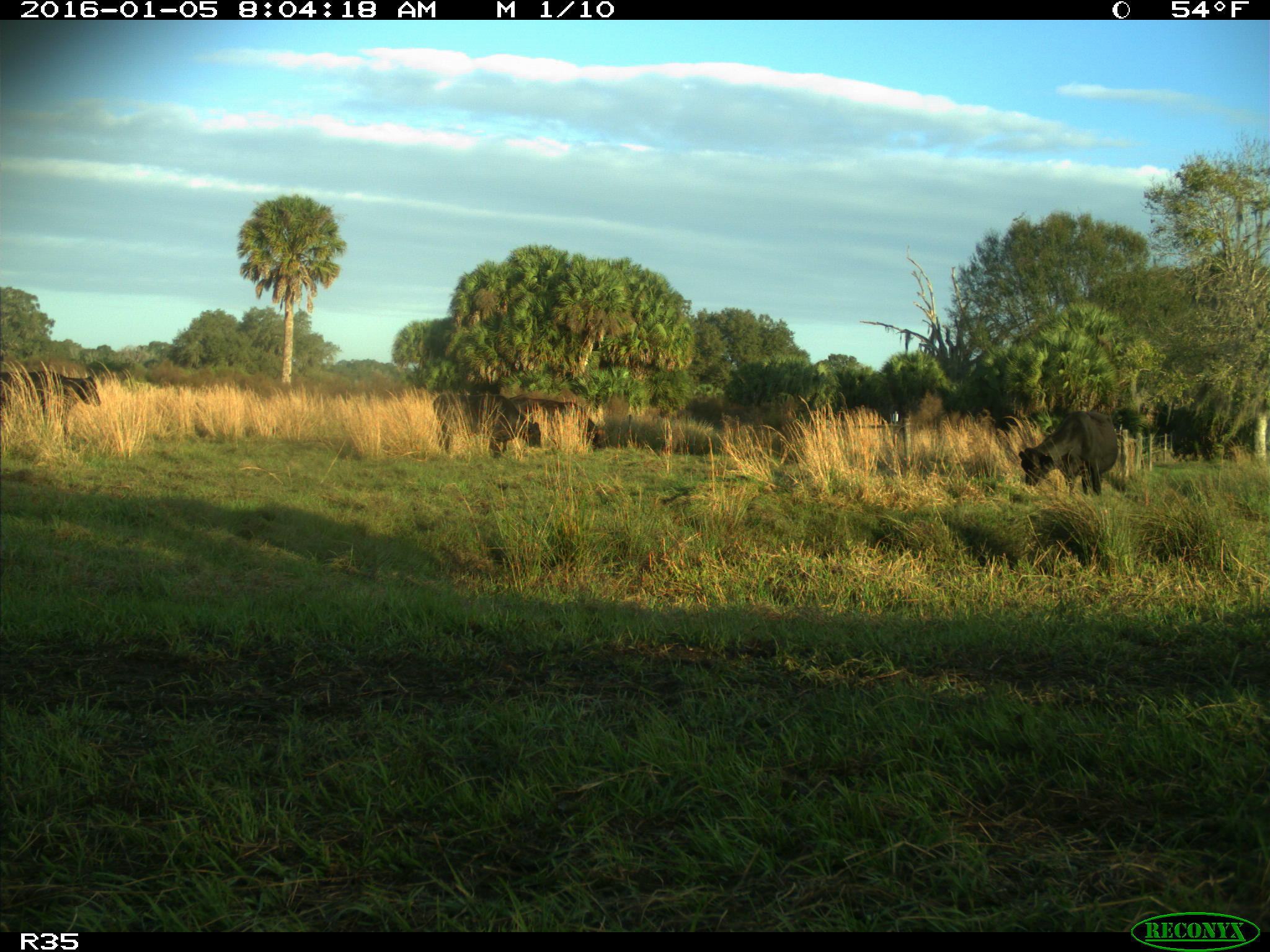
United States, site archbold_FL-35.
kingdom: Animalia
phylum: Chordata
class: Mammalia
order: Artiodactyla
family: Bovidae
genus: Bos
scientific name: Bos taurus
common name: domestic cow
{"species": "Bos taurus (domestic cow)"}